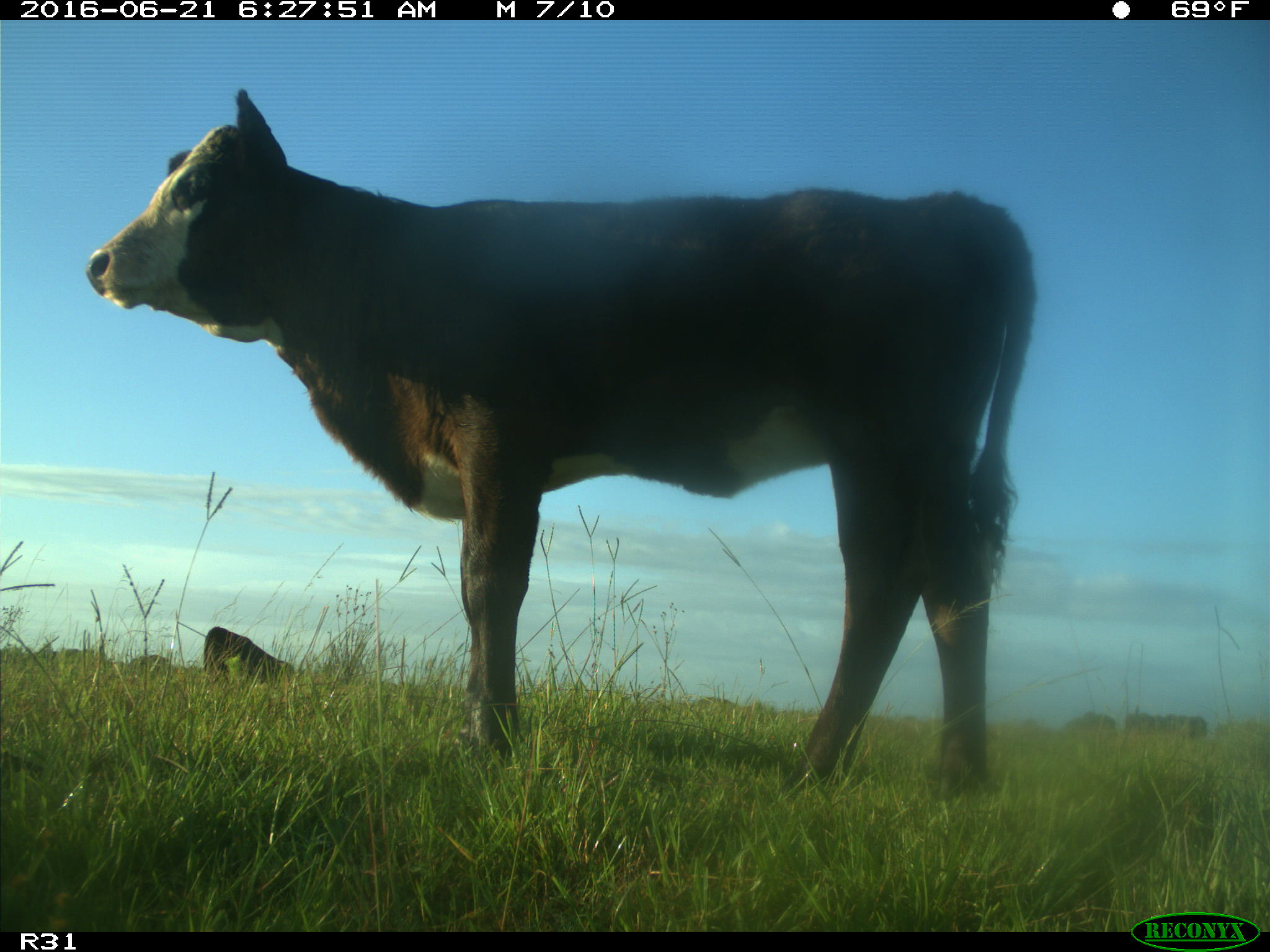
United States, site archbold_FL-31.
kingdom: Animalia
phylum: Chordata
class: Mammalia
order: Artiodactyla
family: Bovidae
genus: Bos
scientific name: Bos taurus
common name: domestic cow